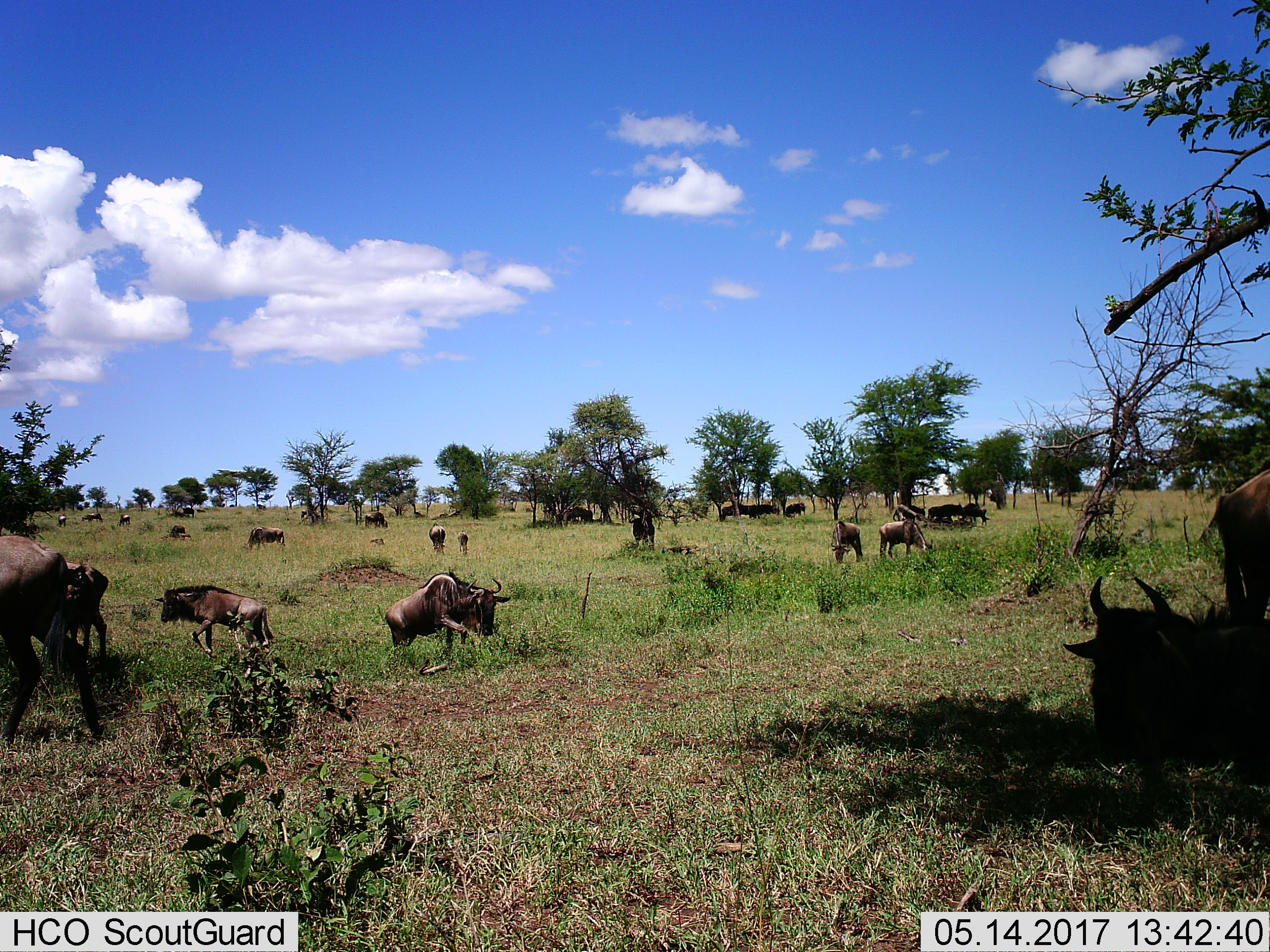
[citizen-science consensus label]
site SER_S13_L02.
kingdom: Animalia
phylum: Chordata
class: Mammalia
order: Artiodactyla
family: Bovidae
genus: Connochaetes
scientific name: Connochaetes taurinus taurinus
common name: blue wildebeest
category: wildebeestblue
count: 11-50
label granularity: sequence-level